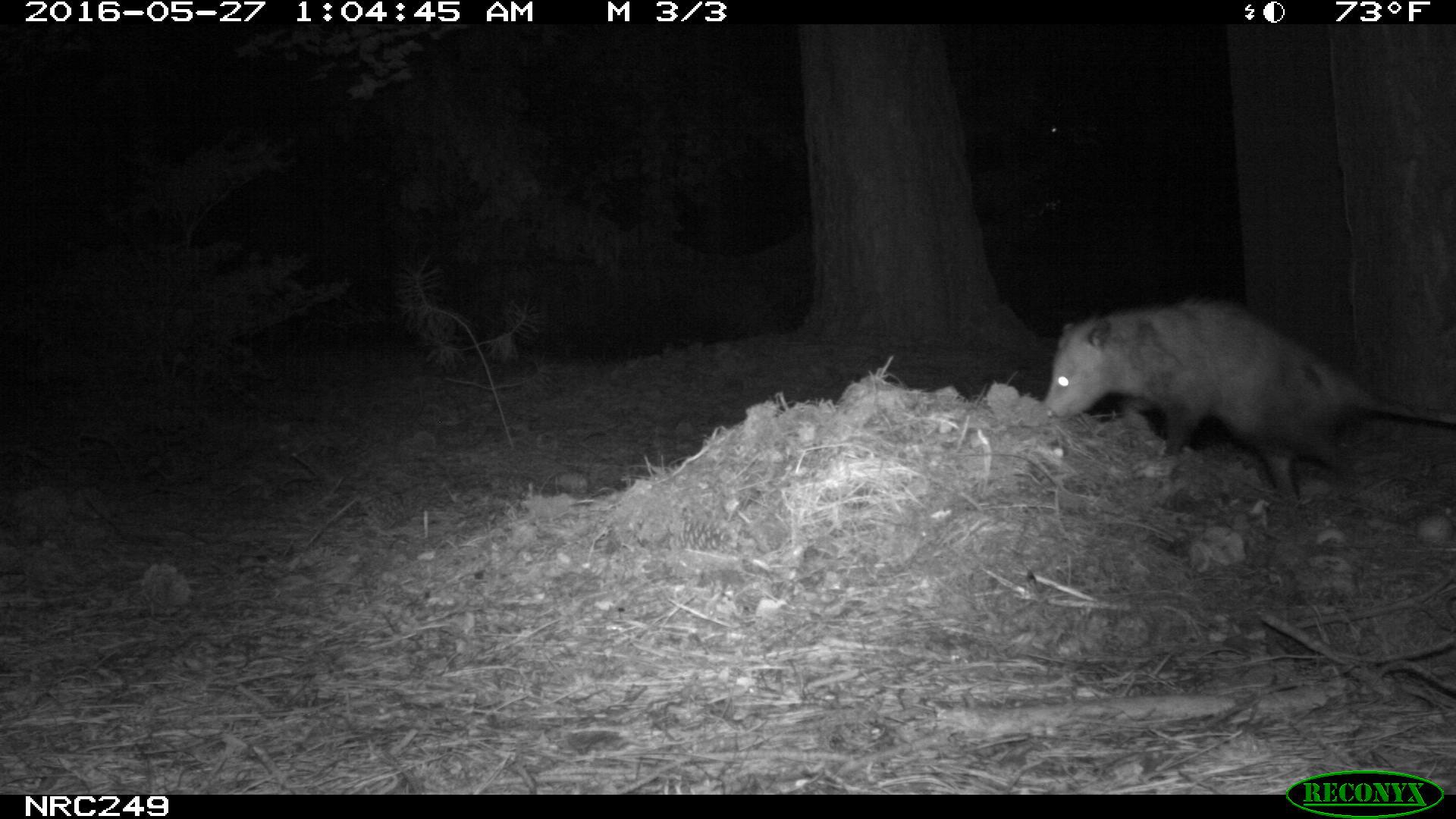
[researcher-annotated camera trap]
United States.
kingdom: Animalia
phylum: Chordata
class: Mammalia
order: Didelphimorphia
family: Didelphidae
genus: Didelphis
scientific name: Didelphis virginiana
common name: virginia opossum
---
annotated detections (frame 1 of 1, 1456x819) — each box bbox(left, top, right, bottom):
Virginia Opossum: bbox(1038, 291, 1456, 515)